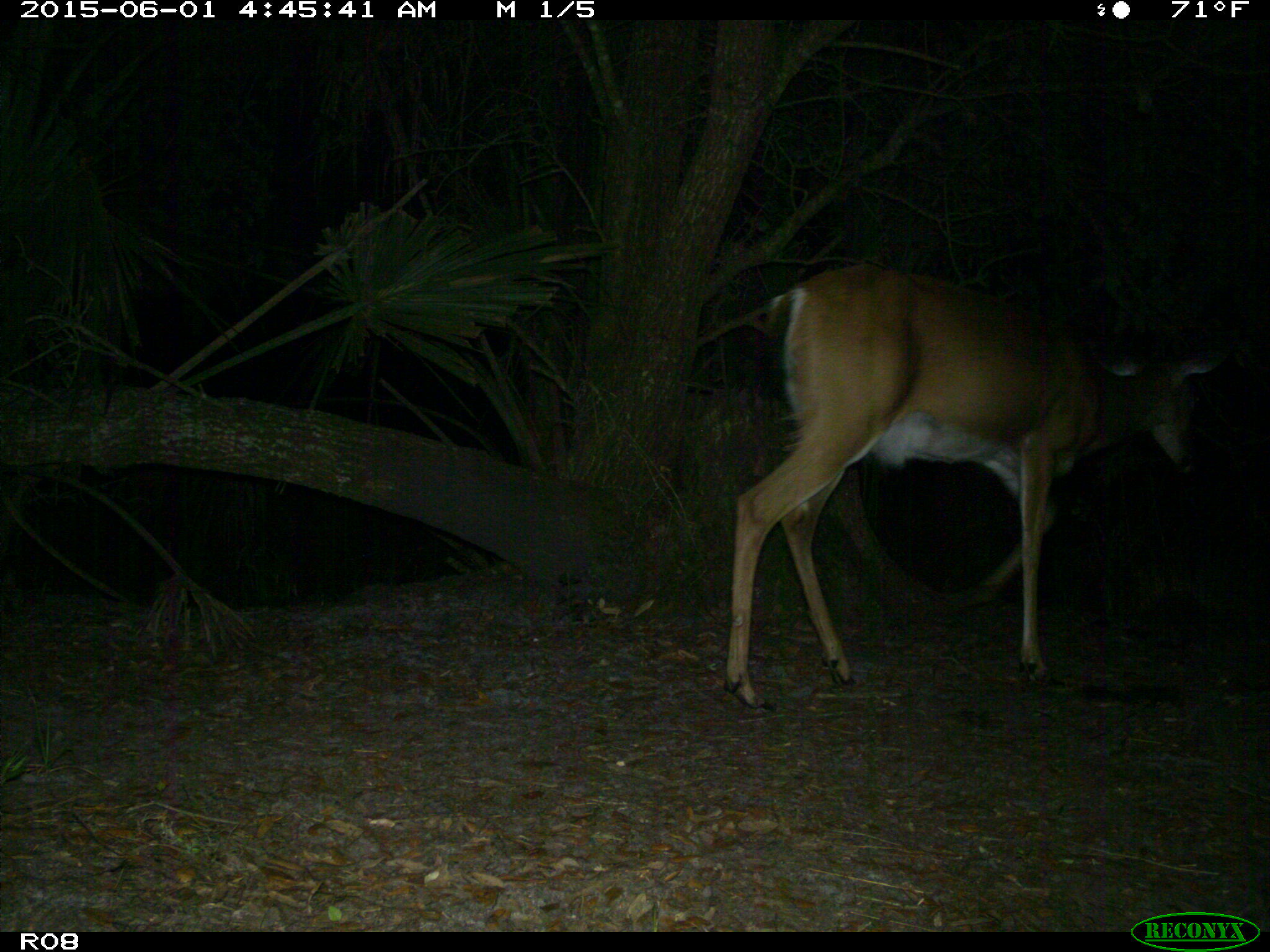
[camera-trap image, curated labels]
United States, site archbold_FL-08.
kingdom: Animalia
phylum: Chordata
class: Mammalia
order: Artiodactyla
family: Cervidae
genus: Odocoileus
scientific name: Odocoileus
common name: deer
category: unidentified deer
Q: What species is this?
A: Unidentified deer (deer) (Odocoileus).